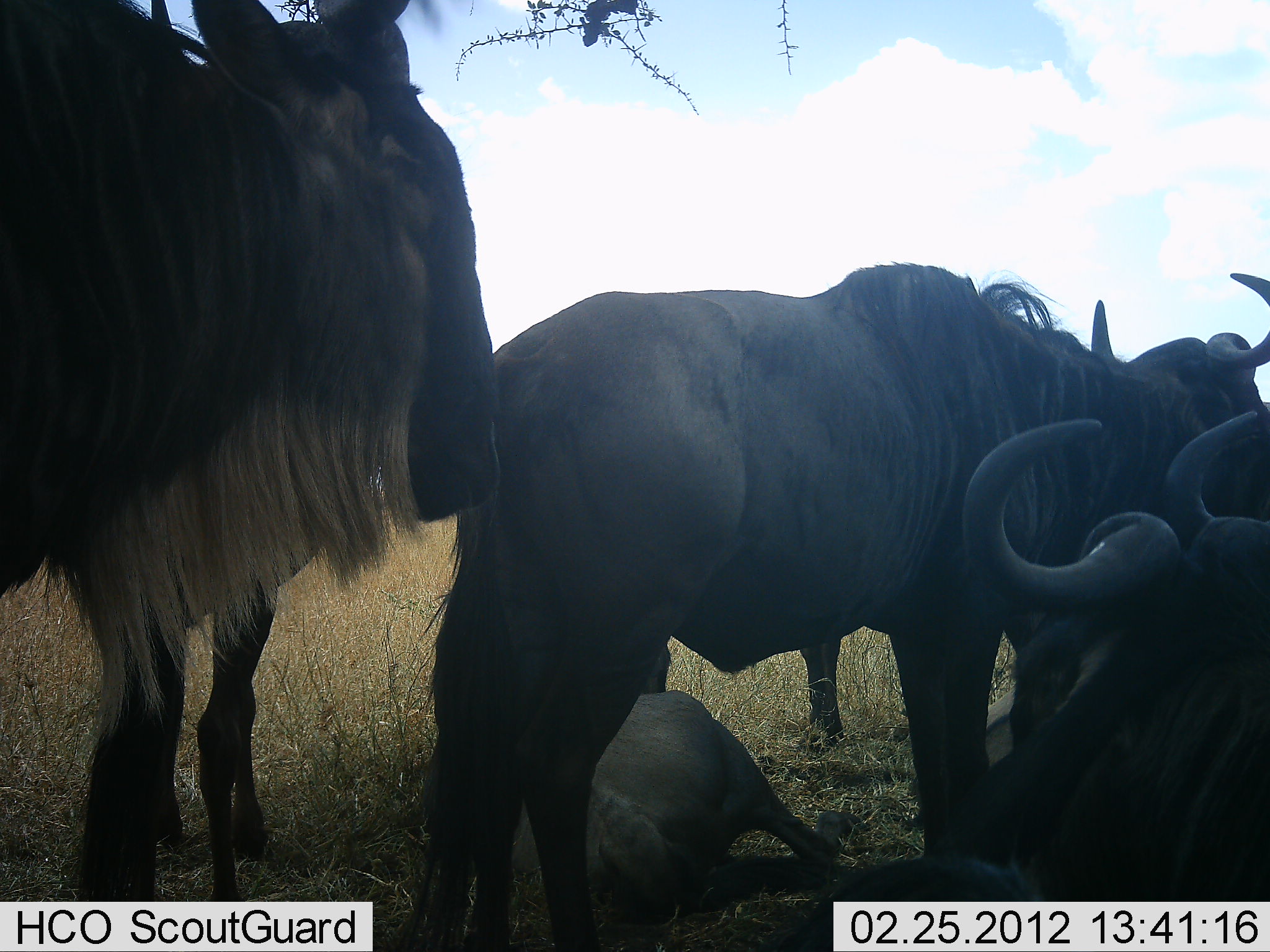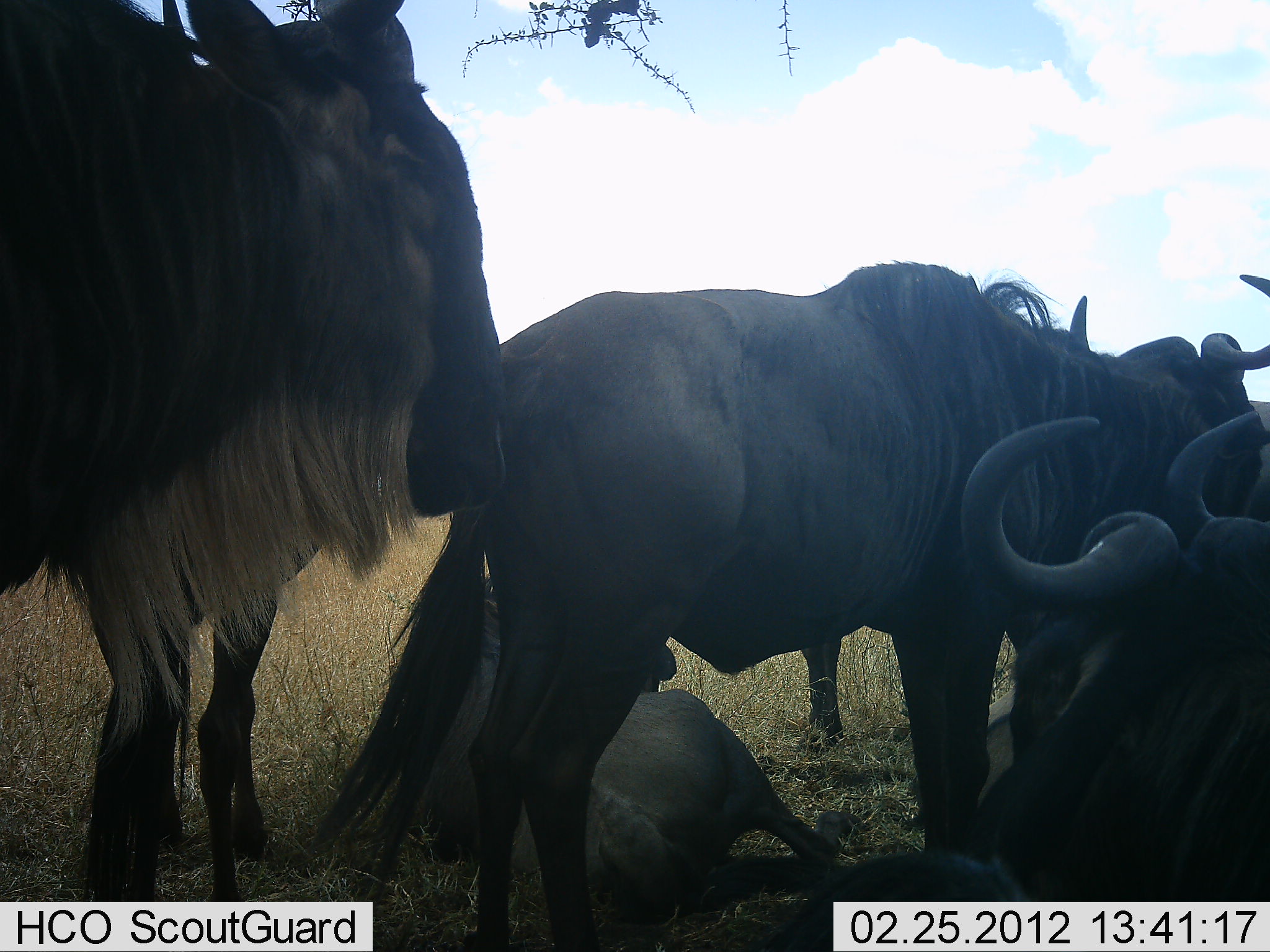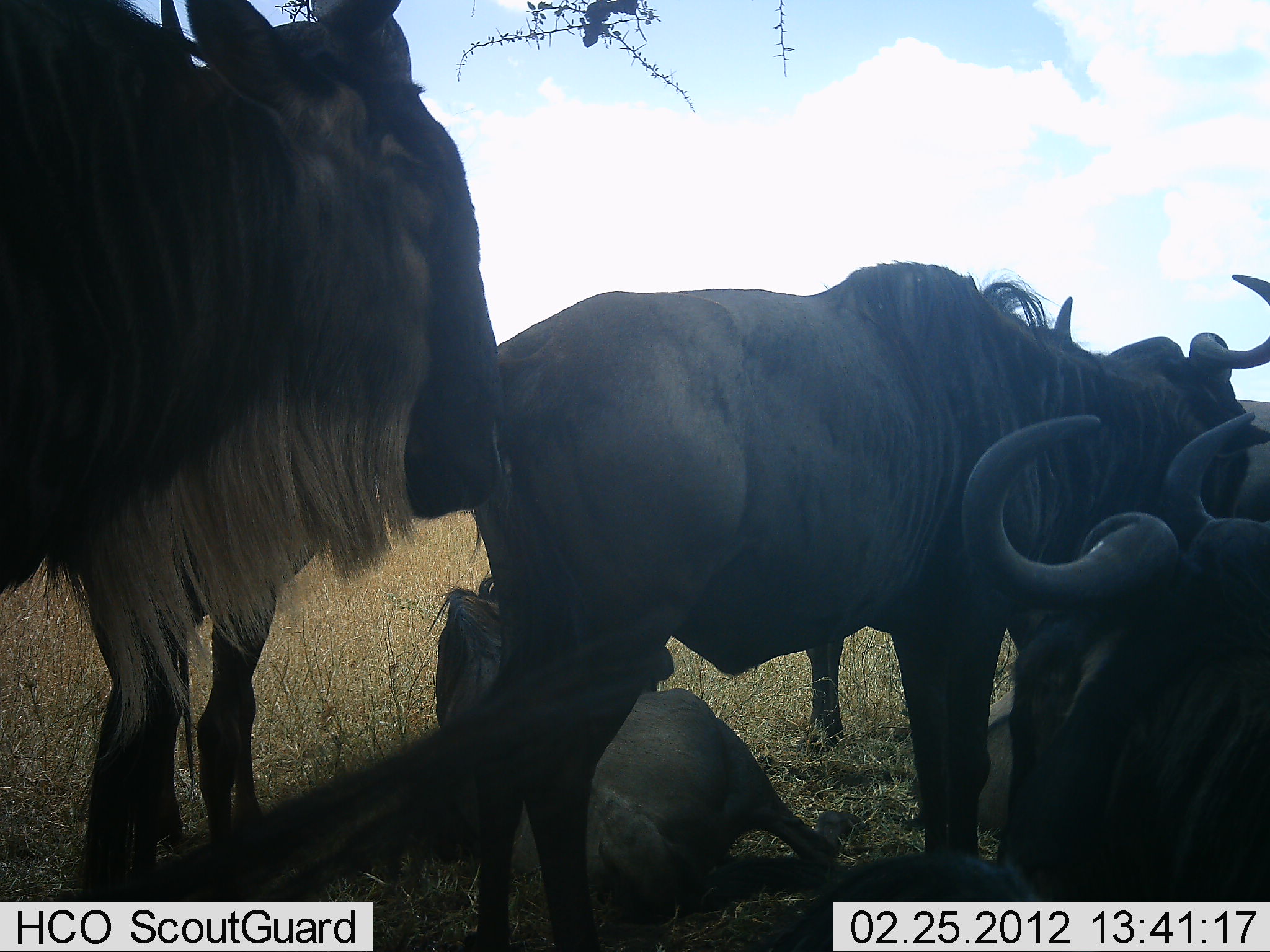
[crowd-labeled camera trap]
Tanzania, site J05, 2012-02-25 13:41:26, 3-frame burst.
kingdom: Animalia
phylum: Chordata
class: Mammalia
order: Artiodactyla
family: Bovidae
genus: Connochaetes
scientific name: Connochaetes taurinus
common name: blue wildebeest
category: wildebeest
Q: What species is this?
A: Wildebeest (blue wildebeest) (Connochaetes taurinus).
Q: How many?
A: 5.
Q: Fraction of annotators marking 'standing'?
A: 84%.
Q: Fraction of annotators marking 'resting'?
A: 100%.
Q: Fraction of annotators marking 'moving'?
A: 0%.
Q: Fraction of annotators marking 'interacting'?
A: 11%.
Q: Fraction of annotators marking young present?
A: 16%.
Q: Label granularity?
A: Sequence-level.